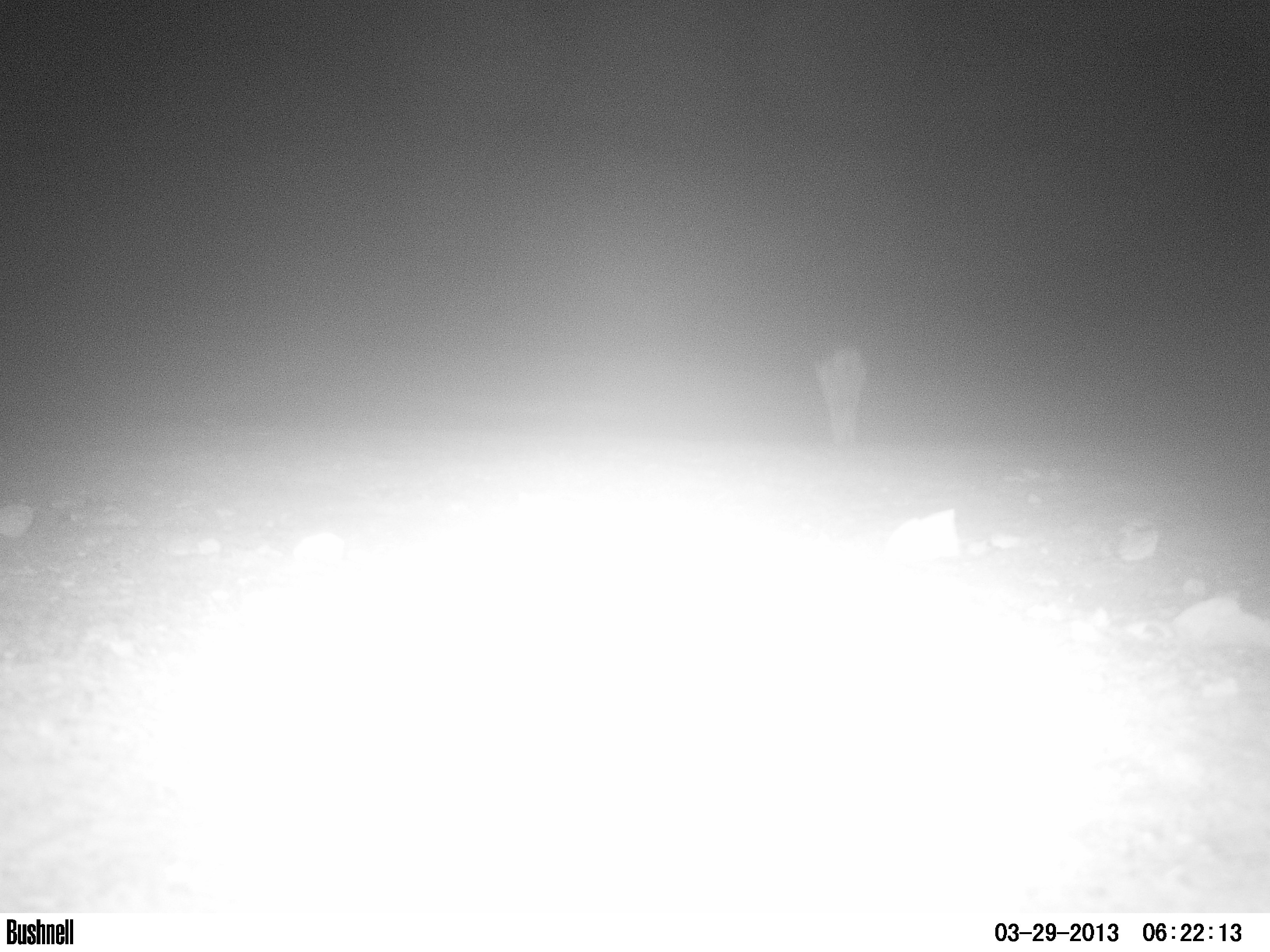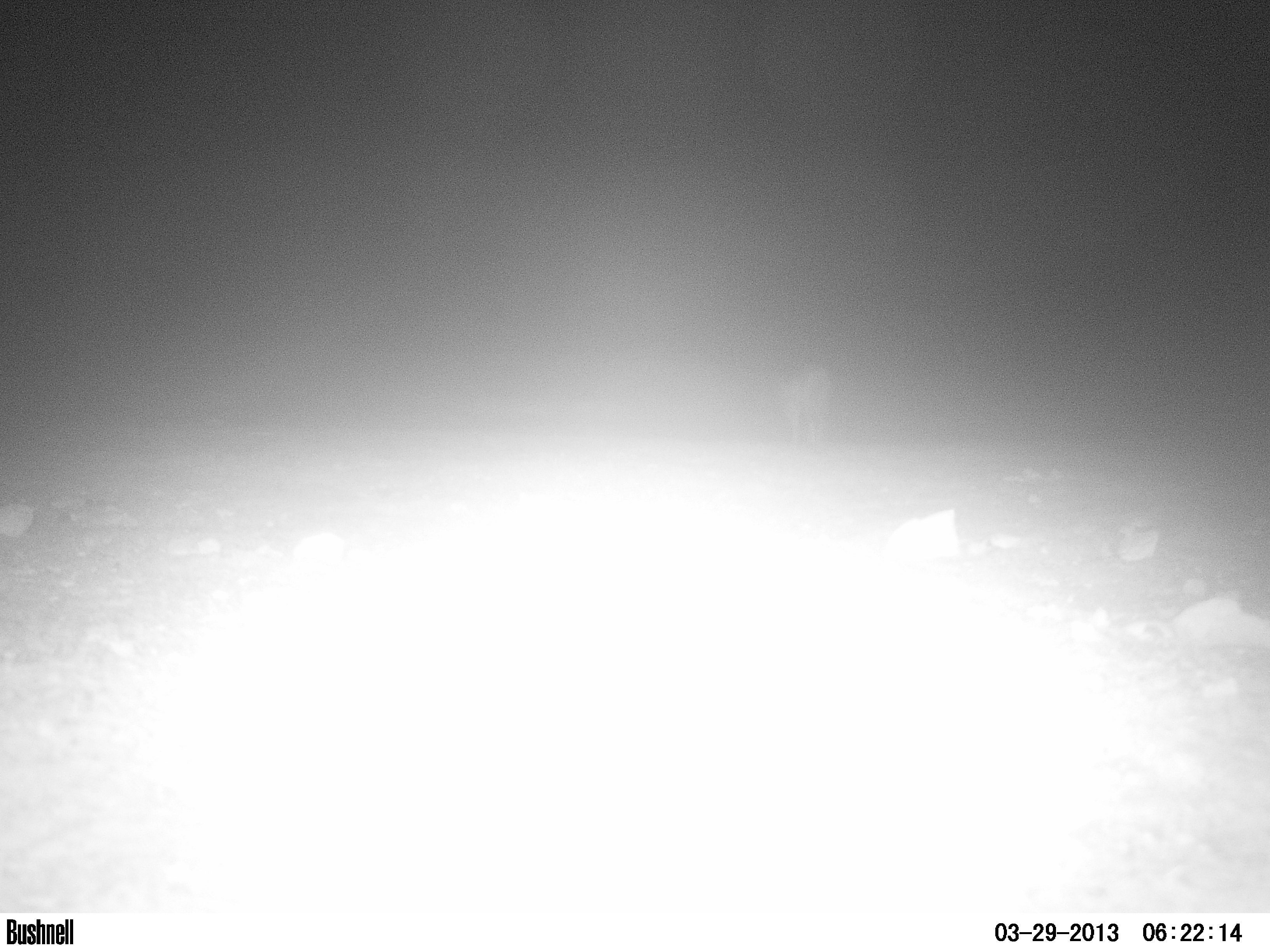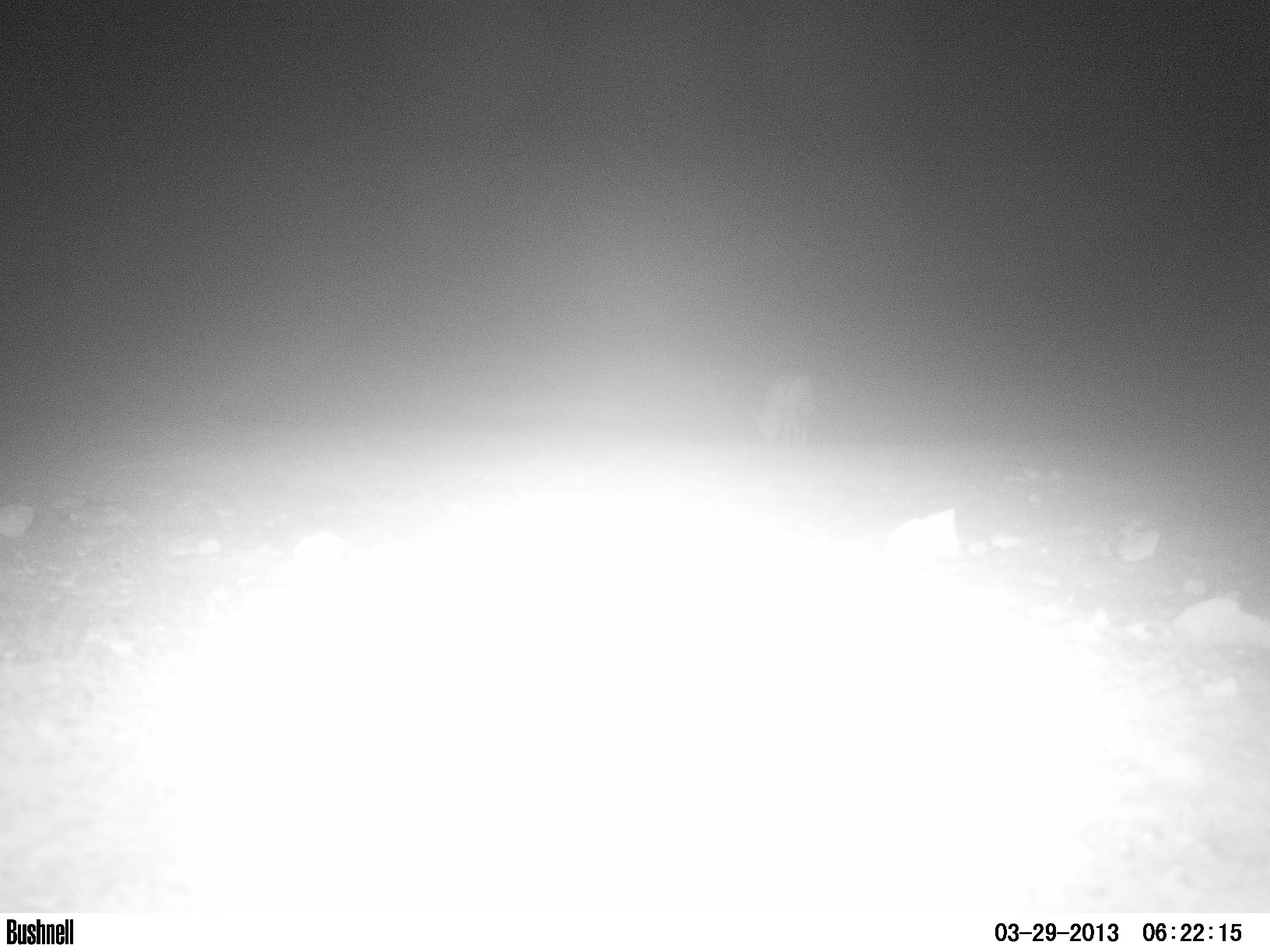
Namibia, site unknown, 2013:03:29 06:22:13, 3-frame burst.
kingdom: Animalia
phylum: Chordata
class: Mammalia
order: Carnivora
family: Canidae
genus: Lupulella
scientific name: Lupulella mesomelas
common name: black-backed jackal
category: canis mesomelas